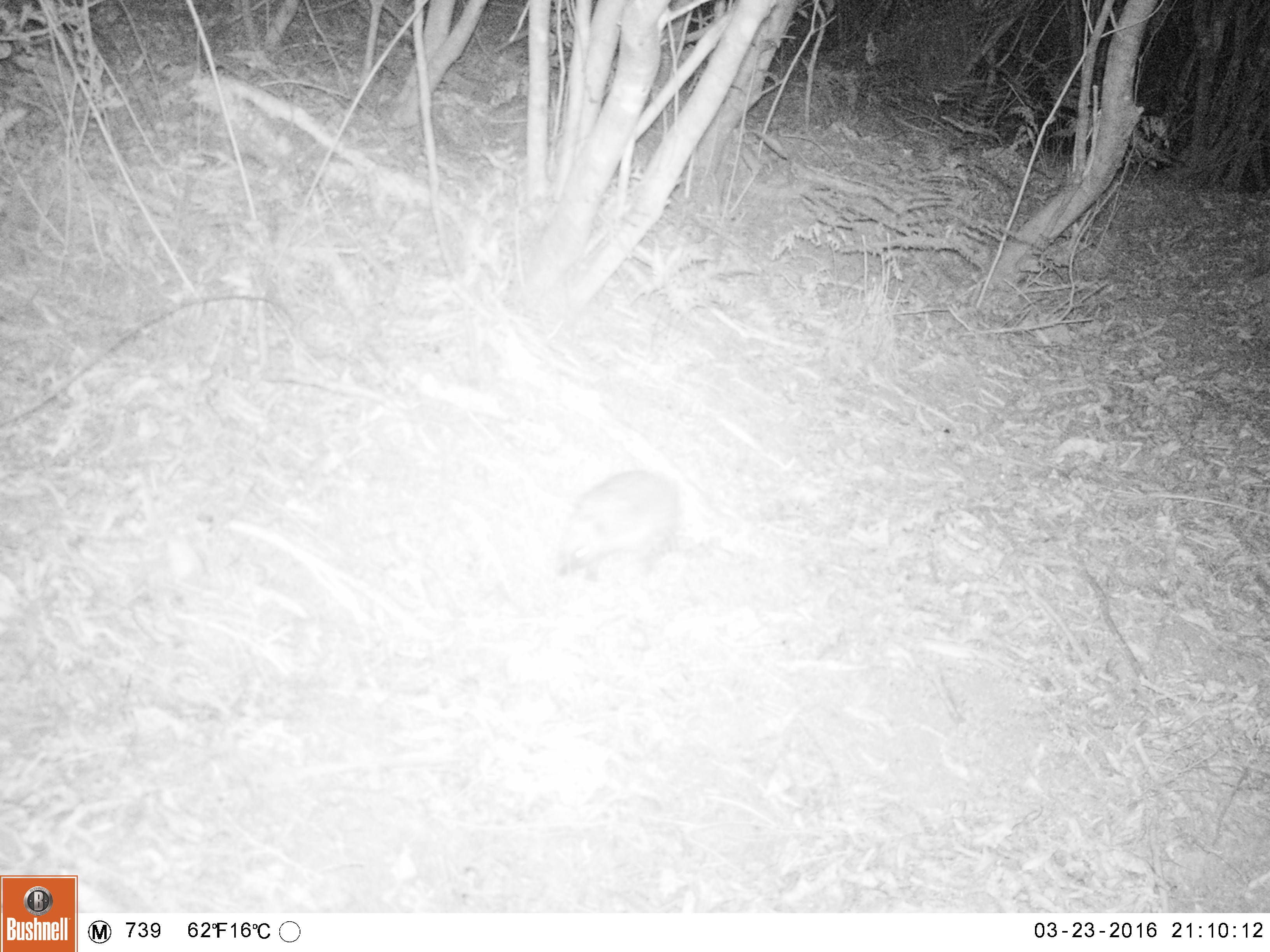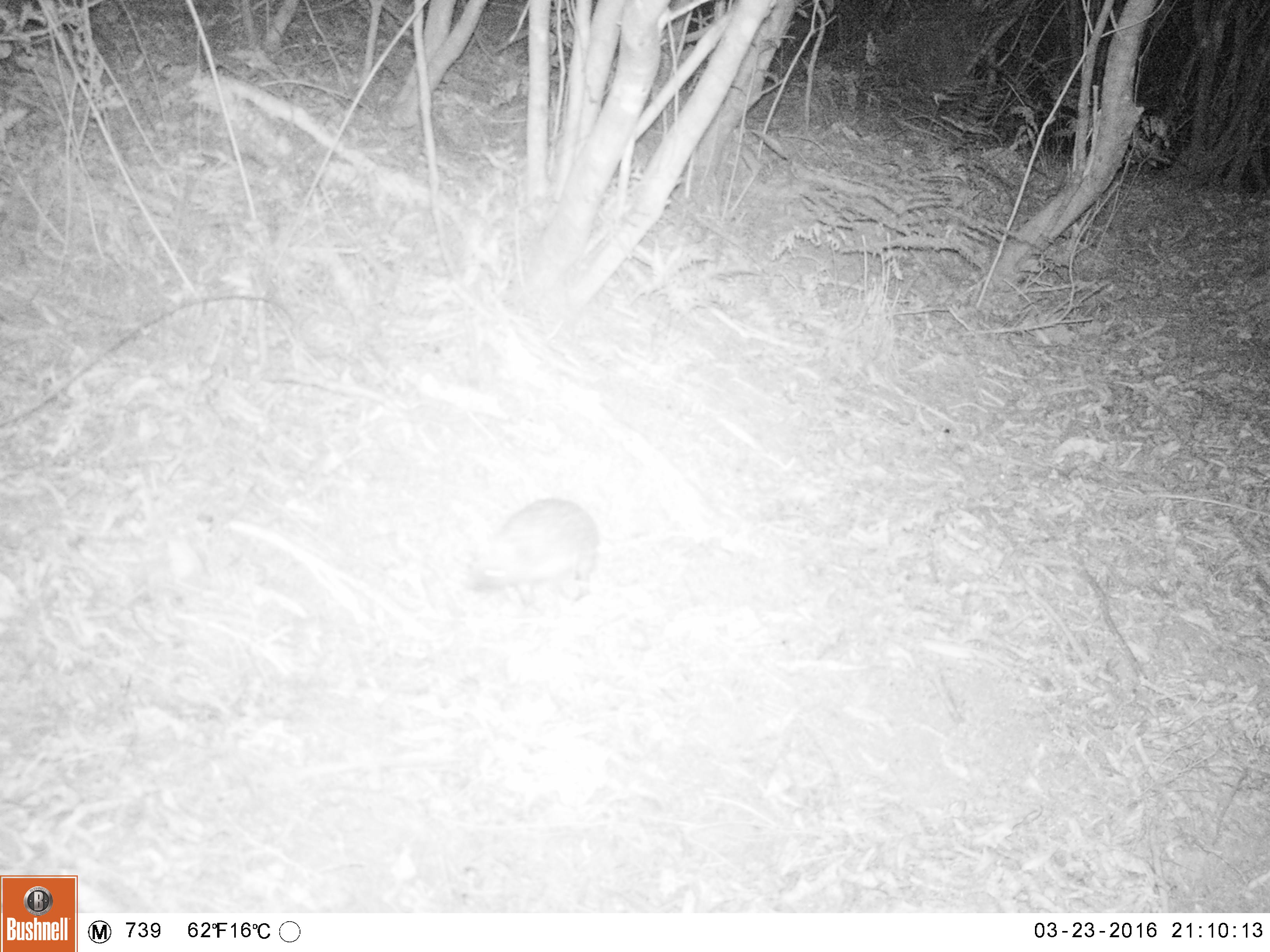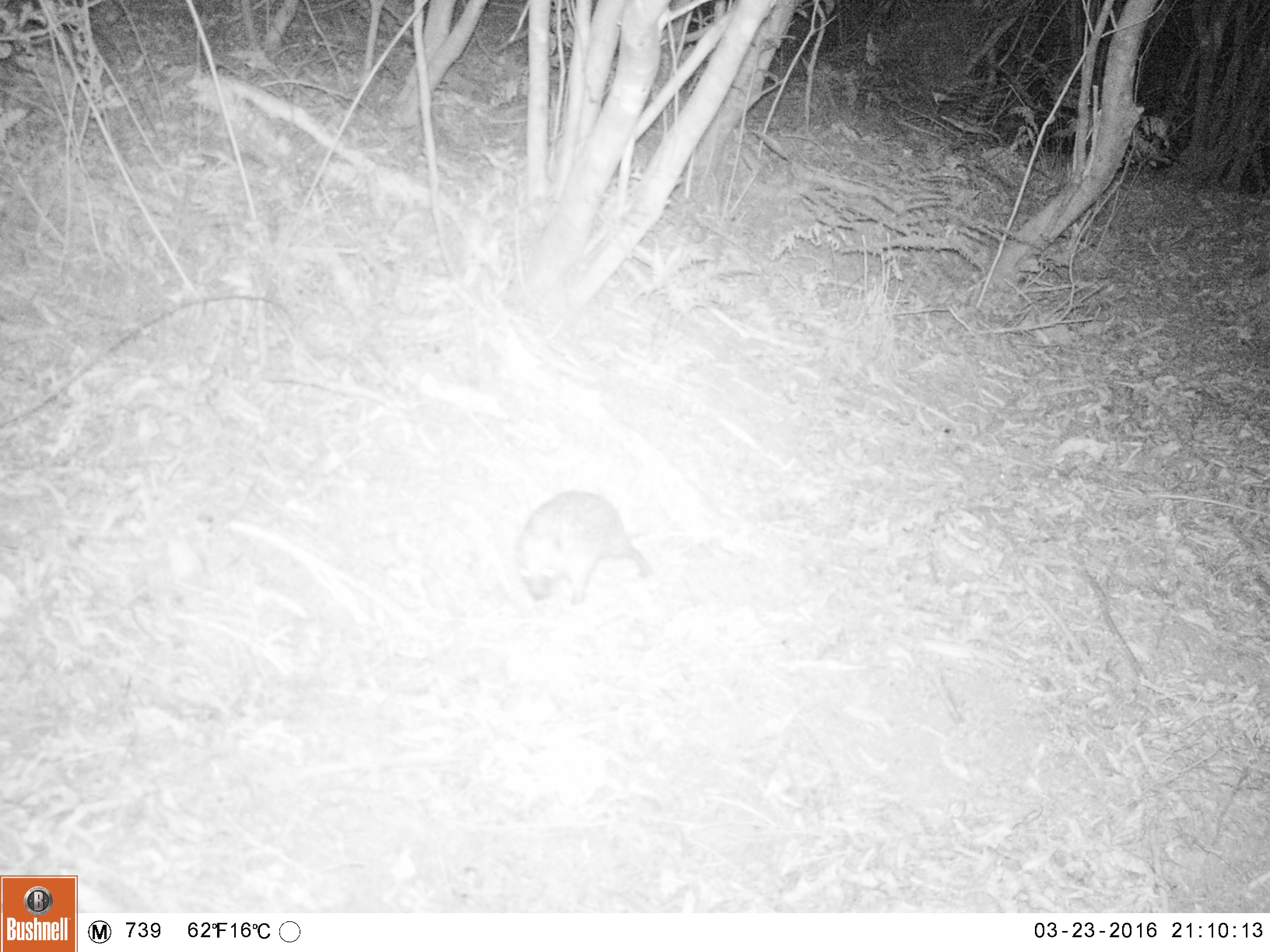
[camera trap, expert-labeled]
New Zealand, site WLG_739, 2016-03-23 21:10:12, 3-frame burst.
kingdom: Animalia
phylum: Chordata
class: Mammalia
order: Eulipotyphla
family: Erinaceidae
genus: Erinaceus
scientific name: Erinaceus europaeus europaeus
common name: european hedgehog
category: hedgehog